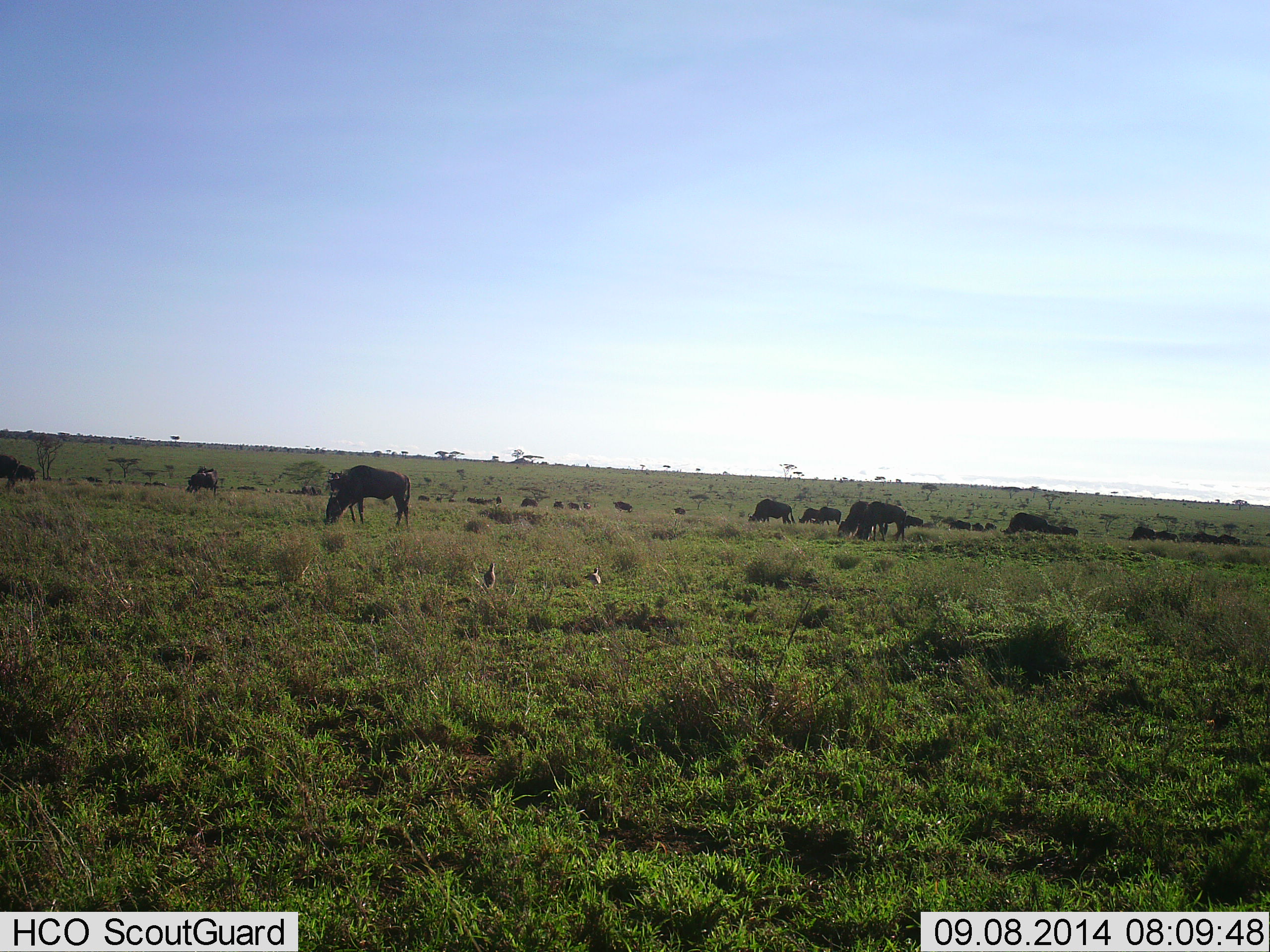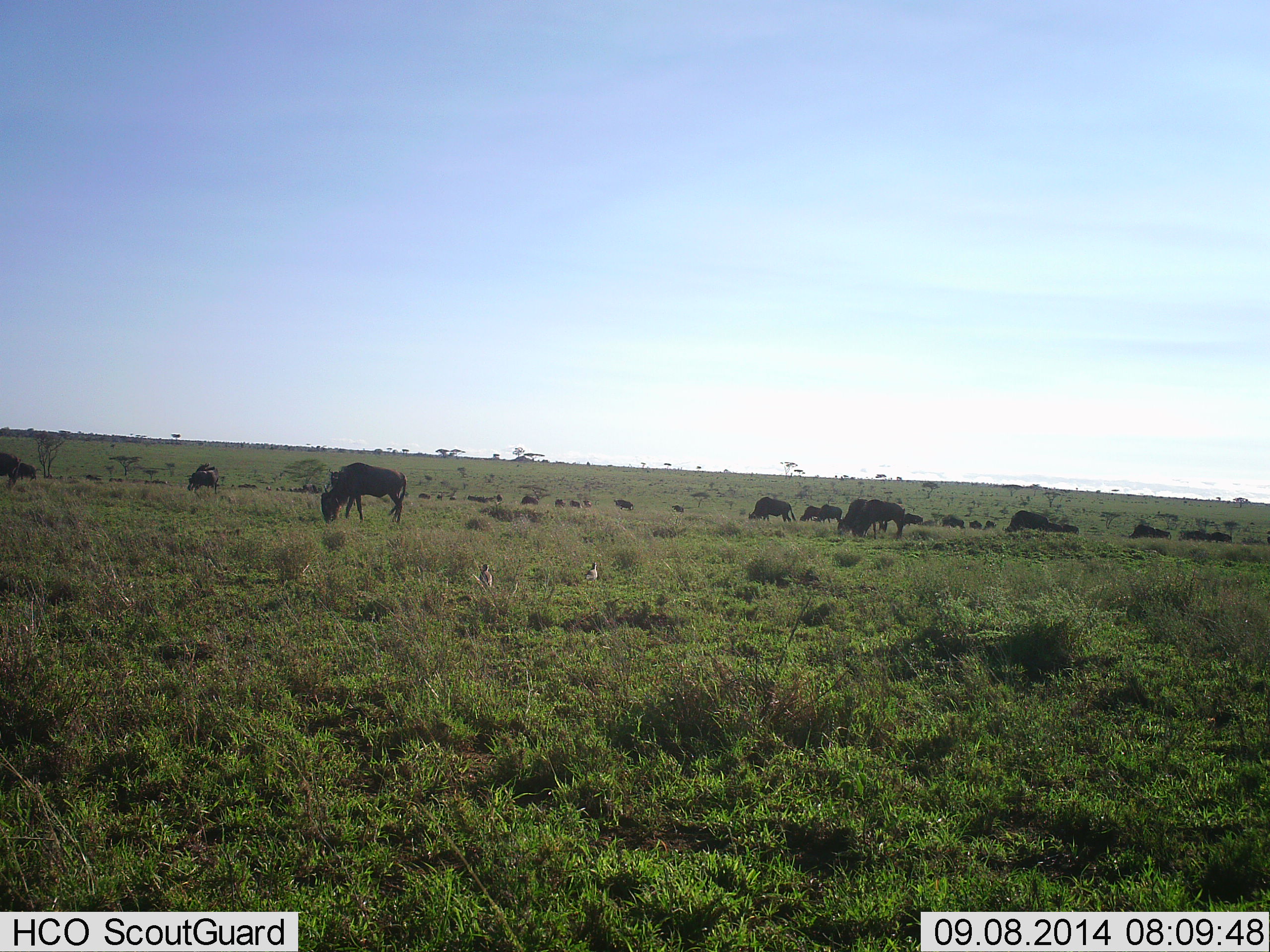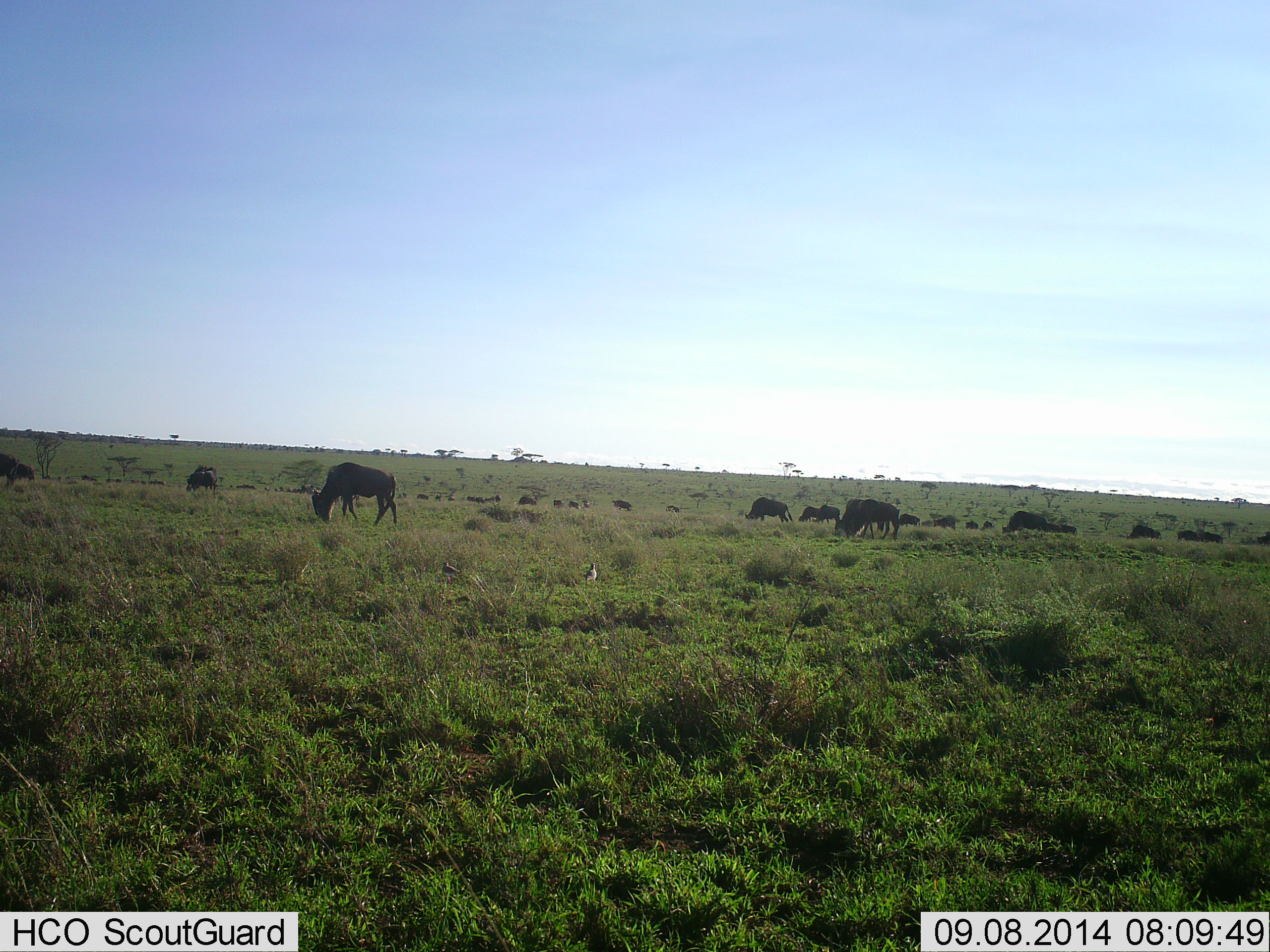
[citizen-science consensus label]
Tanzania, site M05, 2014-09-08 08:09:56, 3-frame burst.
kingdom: Animalia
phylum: Chordata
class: Mammalia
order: Artiodactyla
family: Bovidae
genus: Connochaetes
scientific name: Connochaetes taurinus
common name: blue wildebeest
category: wildebeest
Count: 11-50.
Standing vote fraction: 33%.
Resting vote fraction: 7%.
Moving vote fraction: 53%.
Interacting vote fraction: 0%.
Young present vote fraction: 0%.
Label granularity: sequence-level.